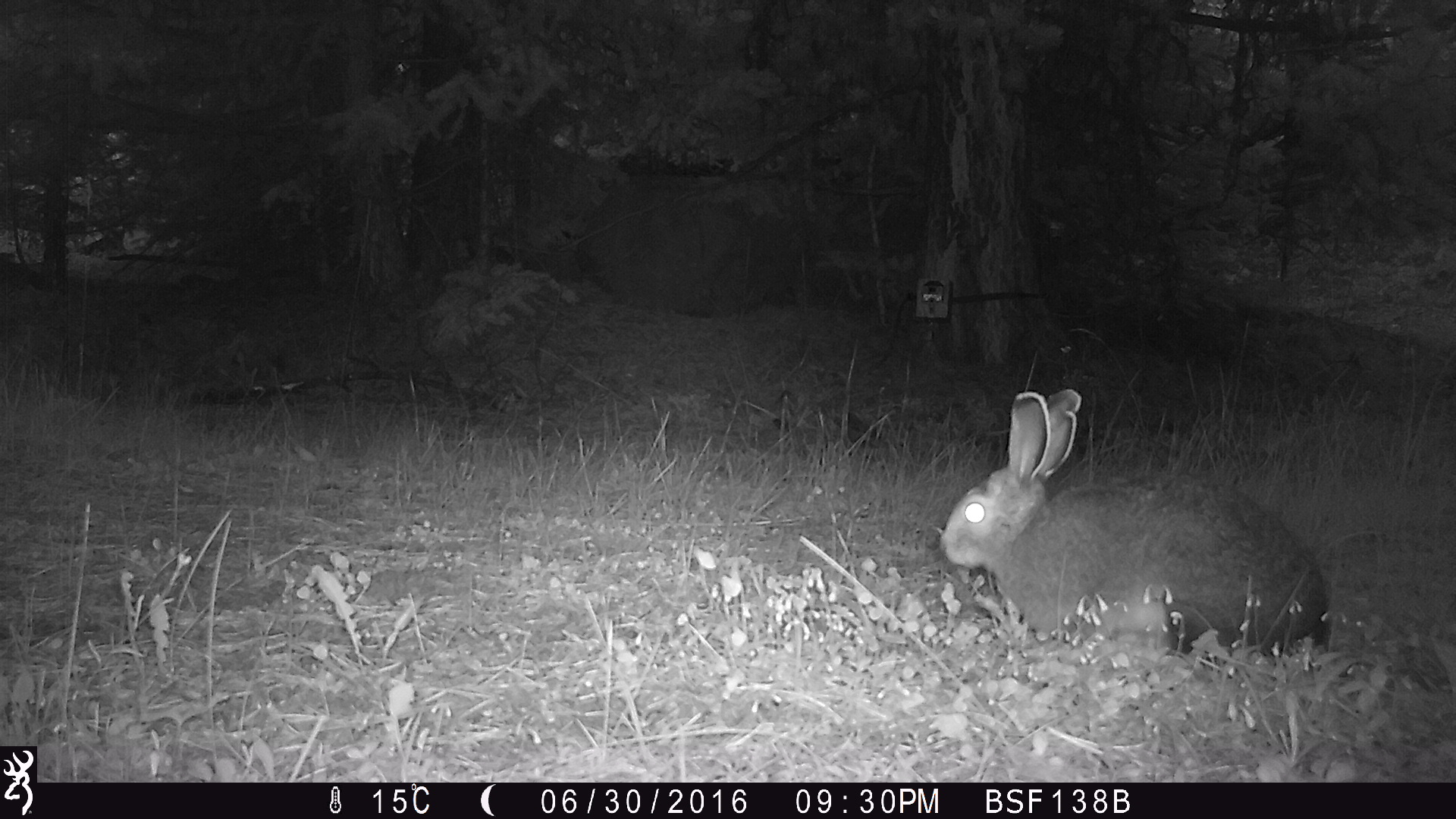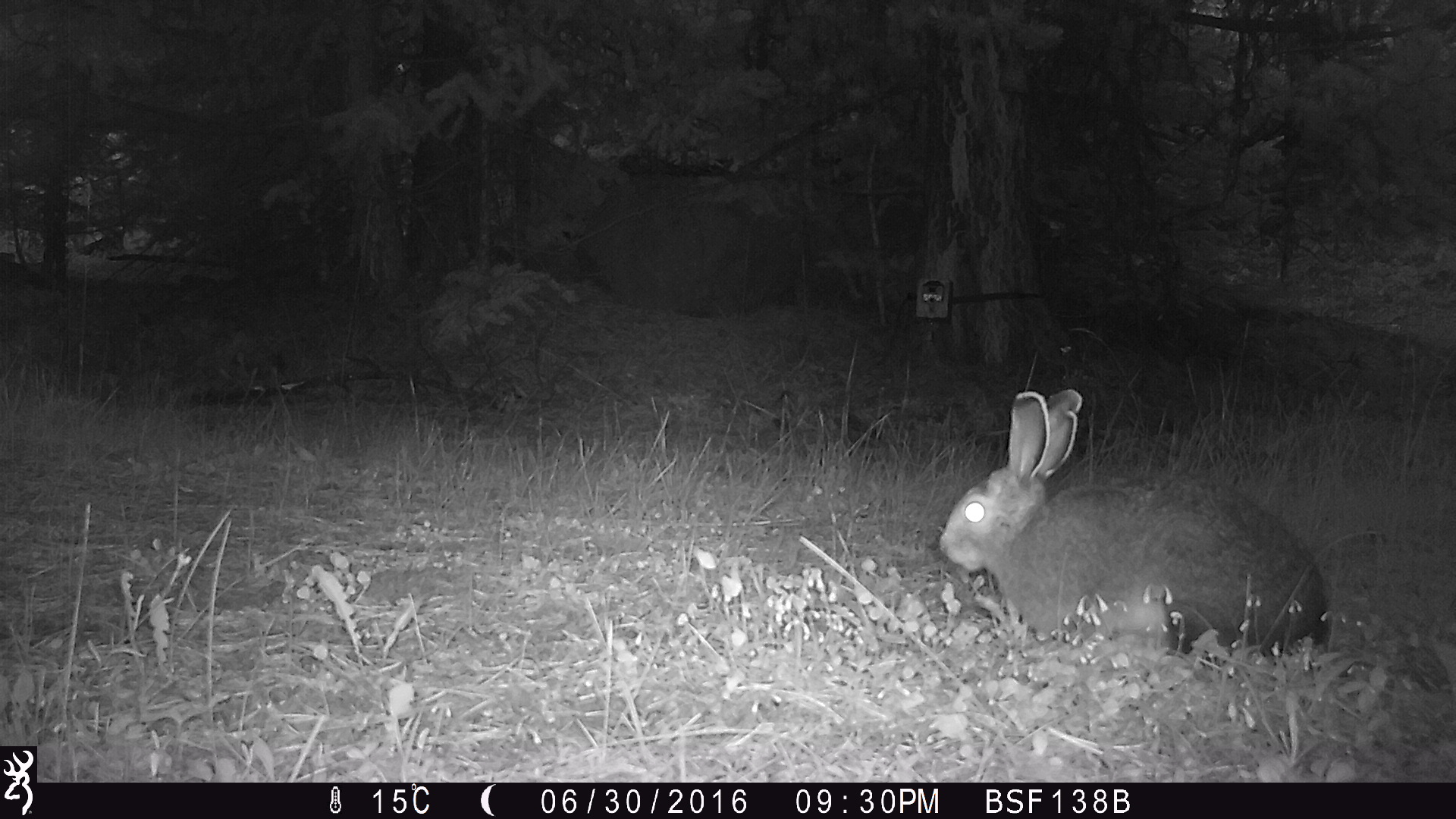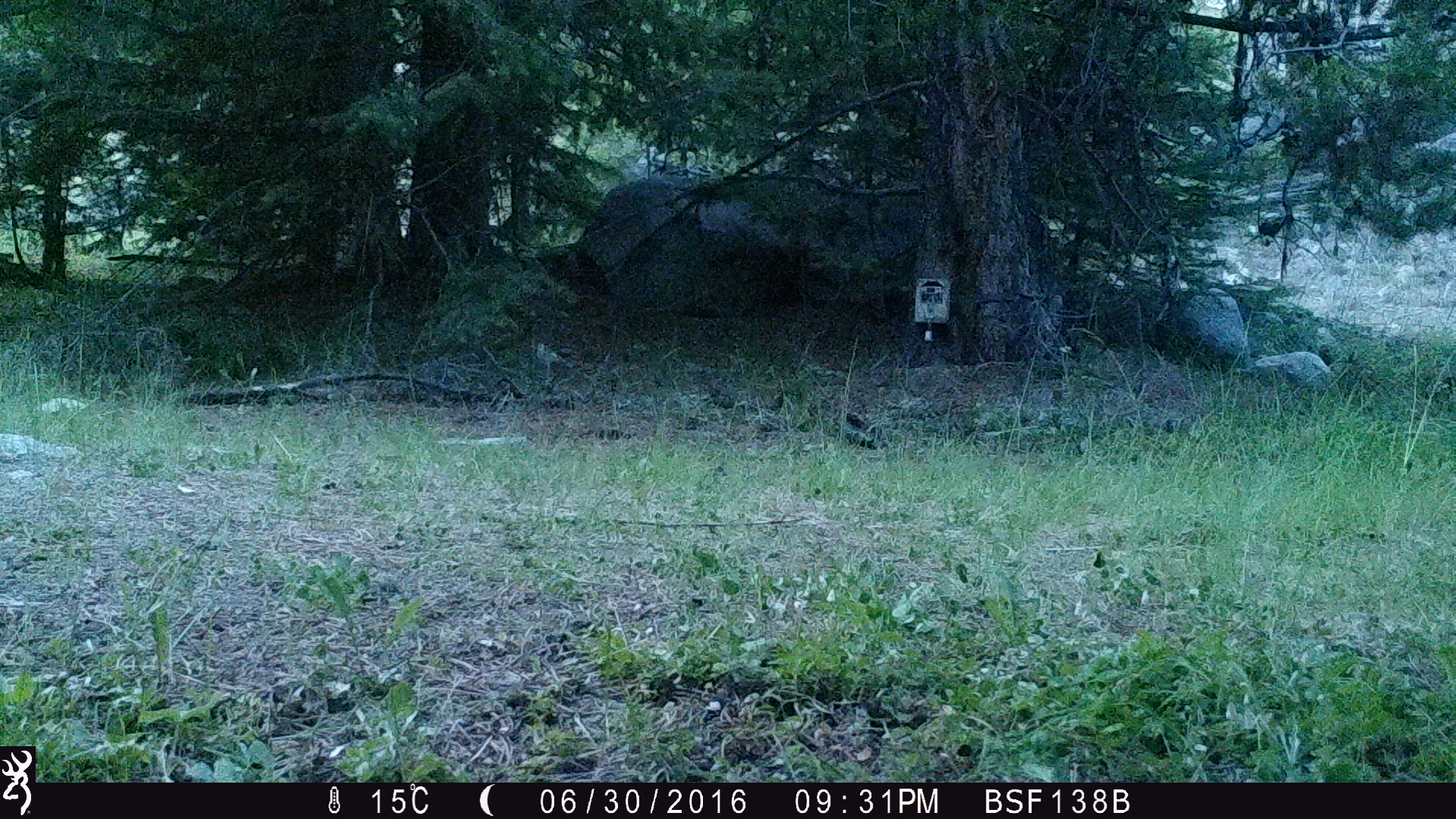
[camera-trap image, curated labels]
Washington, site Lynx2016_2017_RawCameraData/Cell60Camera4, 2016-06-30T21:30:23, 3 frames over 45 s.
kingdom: Animalia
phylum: Chordata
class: Mammalia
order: Lagomorpha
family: Leporidae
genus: Lepus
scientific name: Lepus americanus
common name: snowshoe hare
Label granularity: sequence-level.